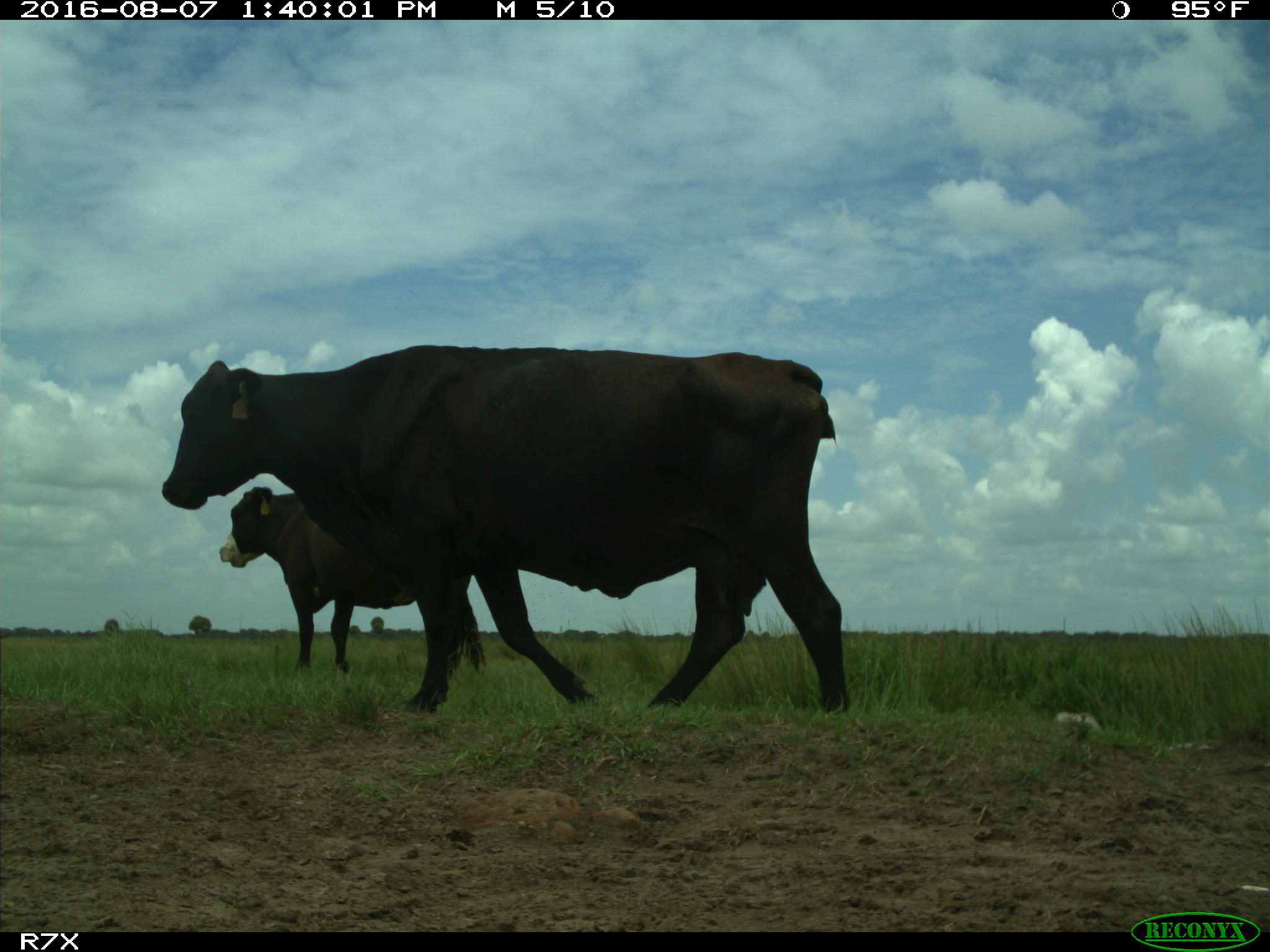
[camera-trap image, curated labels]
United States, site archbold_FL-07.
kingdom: Animalia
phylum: Chordata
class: Mammalia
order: Artiodactyla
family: Bovidae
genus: Bos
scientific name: Bos taurus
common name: domestic cow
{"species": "Bos taurus (domestic cow)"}